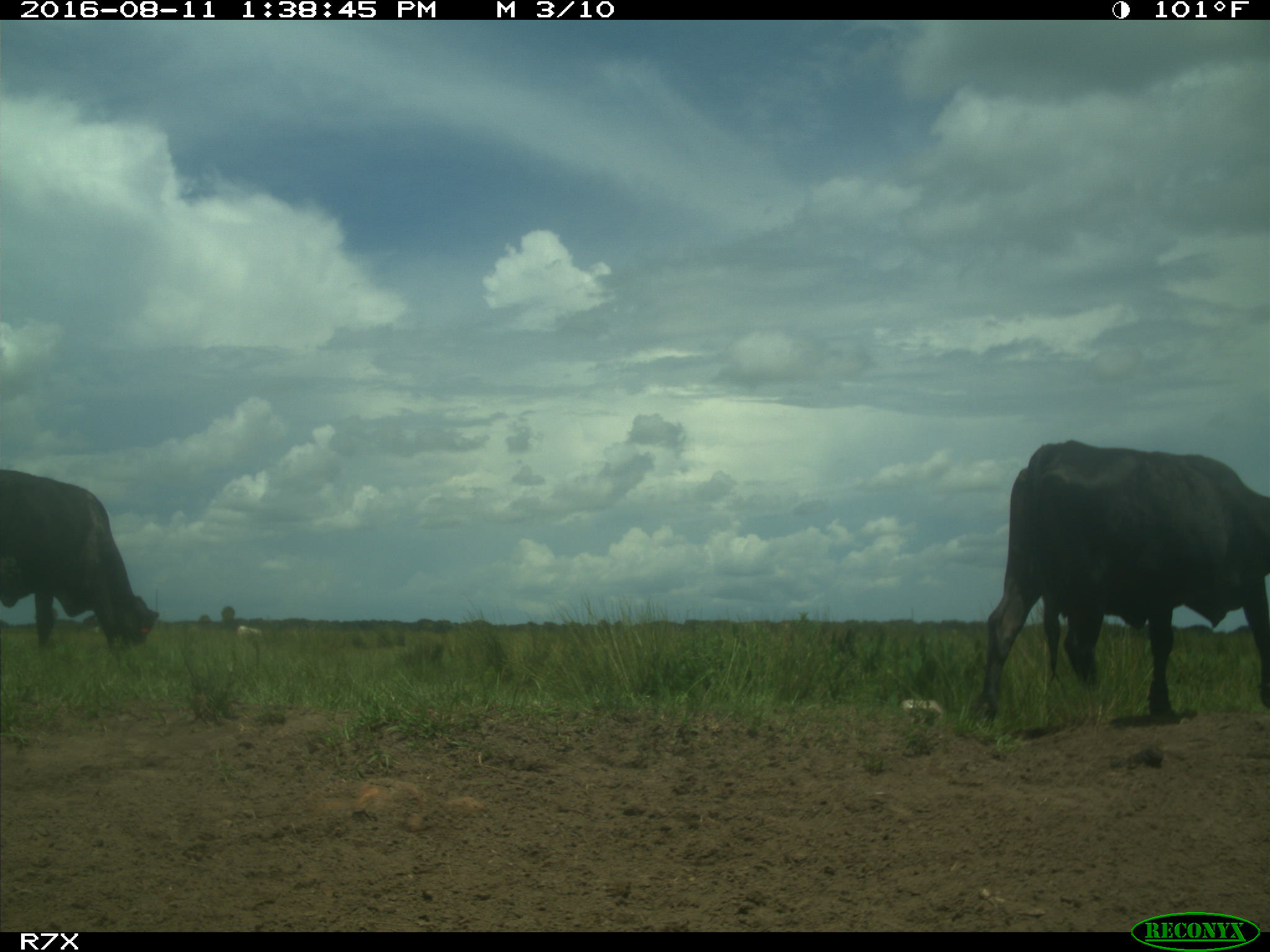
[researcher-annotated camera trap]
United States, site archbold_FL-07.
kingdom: Animalia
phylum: Chordata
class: Mammalia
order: Artiodactyla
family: Bovidae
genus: Bos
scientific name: Bos taurus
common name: domestic cow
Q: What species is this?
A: Bos taurus (domestic cow).